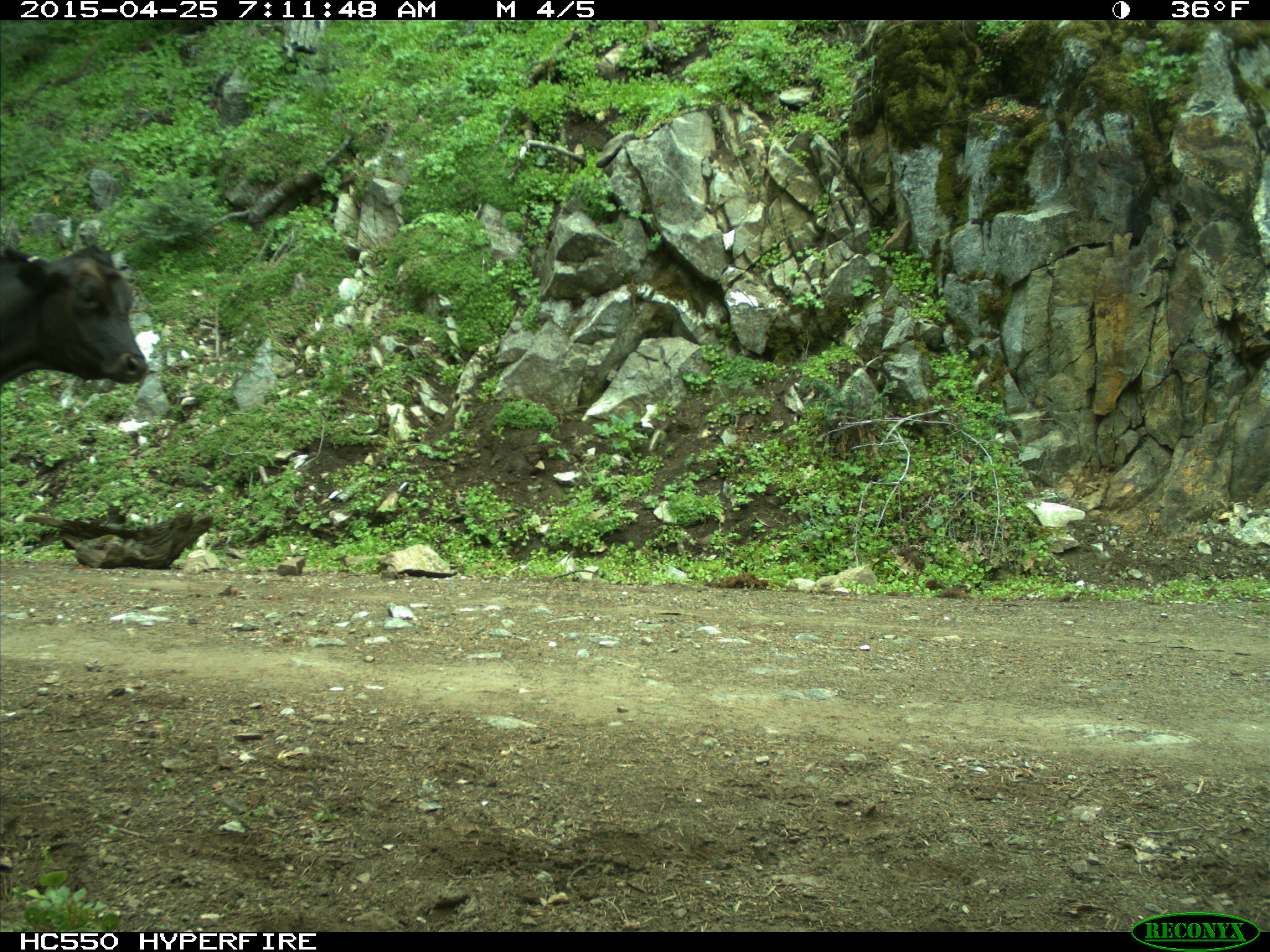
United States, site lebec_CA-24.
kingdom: Animalia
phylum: Chordata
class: Mammalia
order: Artiodactyla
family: Bovidae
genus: Bos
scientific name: Bos taurus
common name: domestic cow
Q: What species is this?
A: Bos taurus (domestic cow).